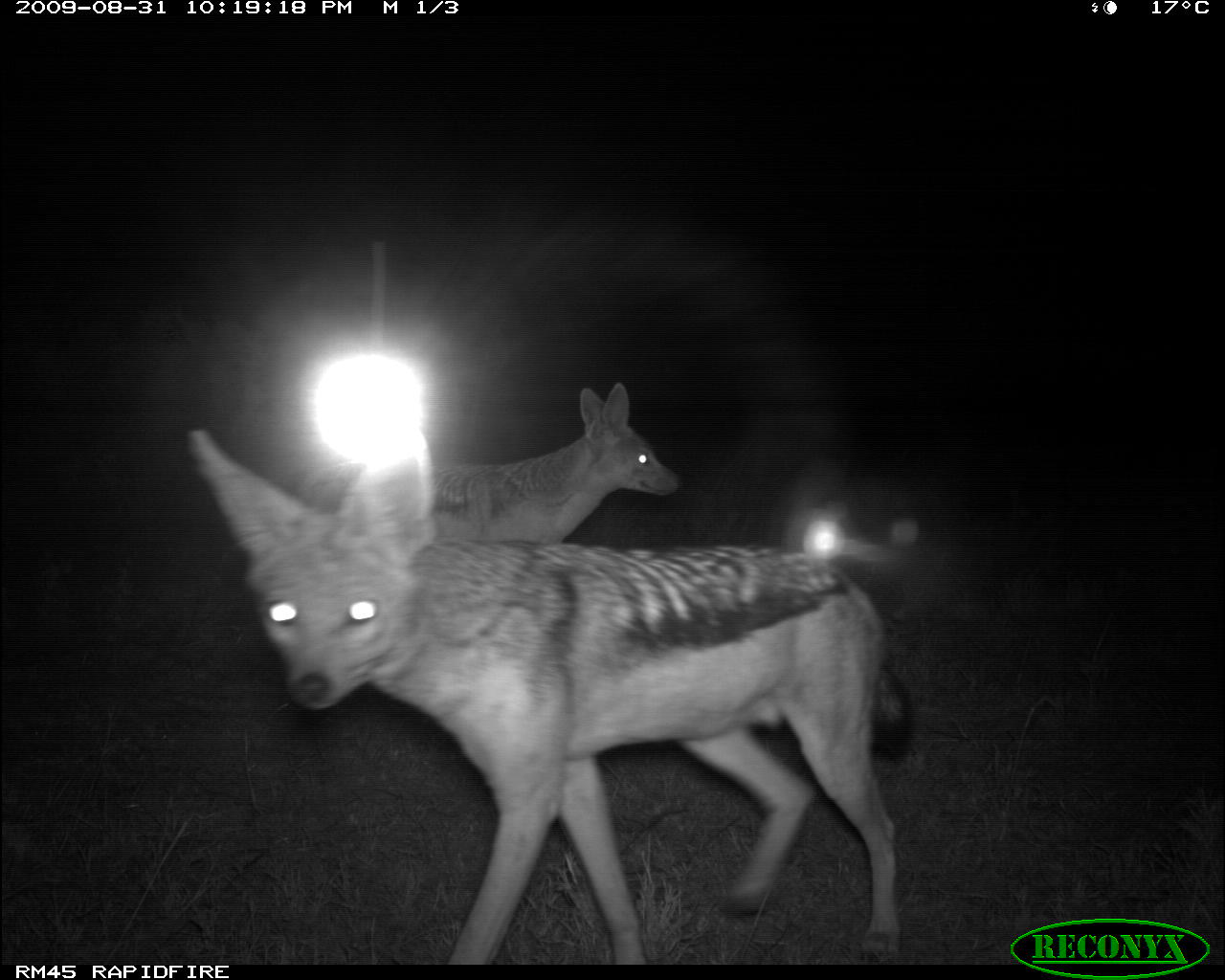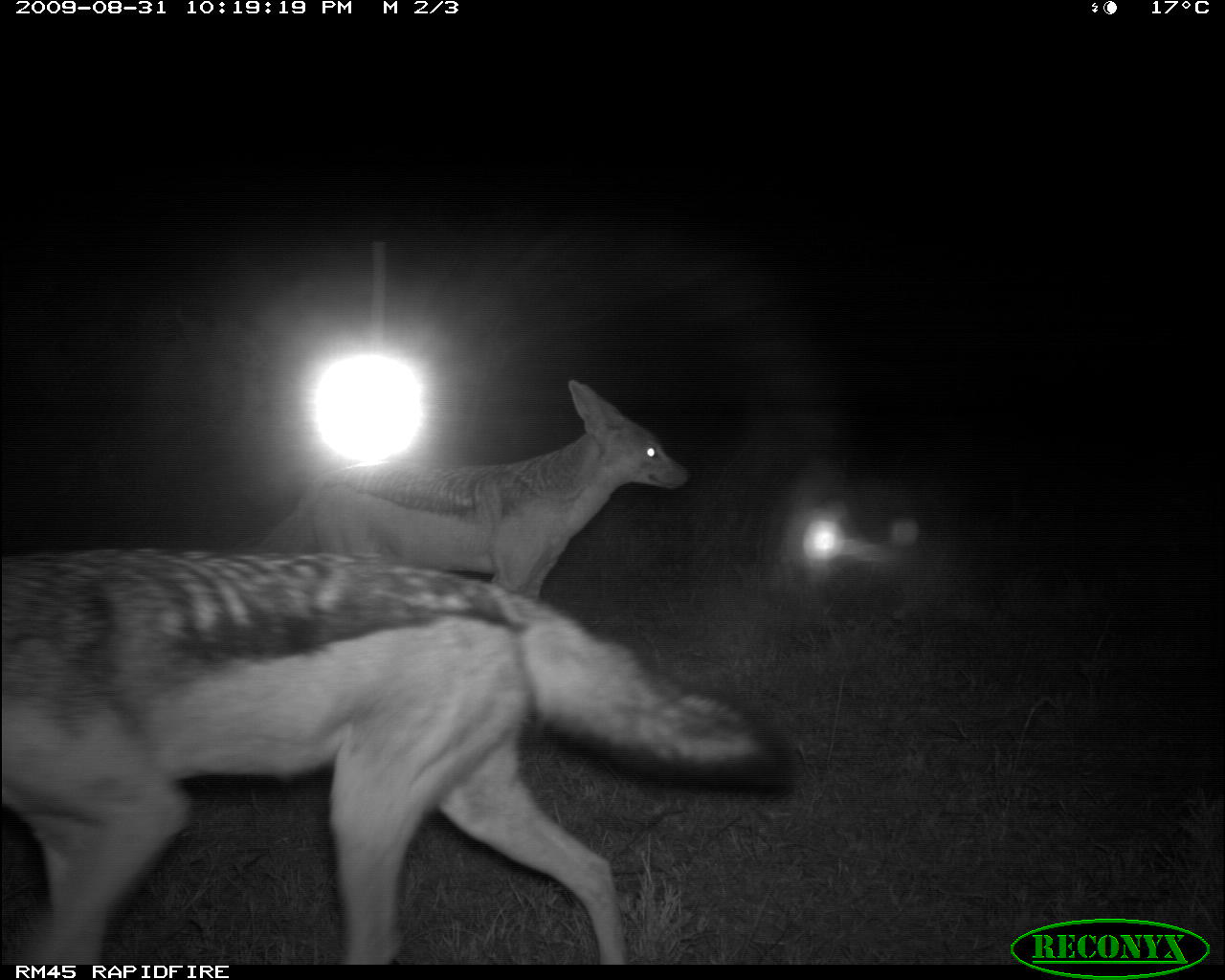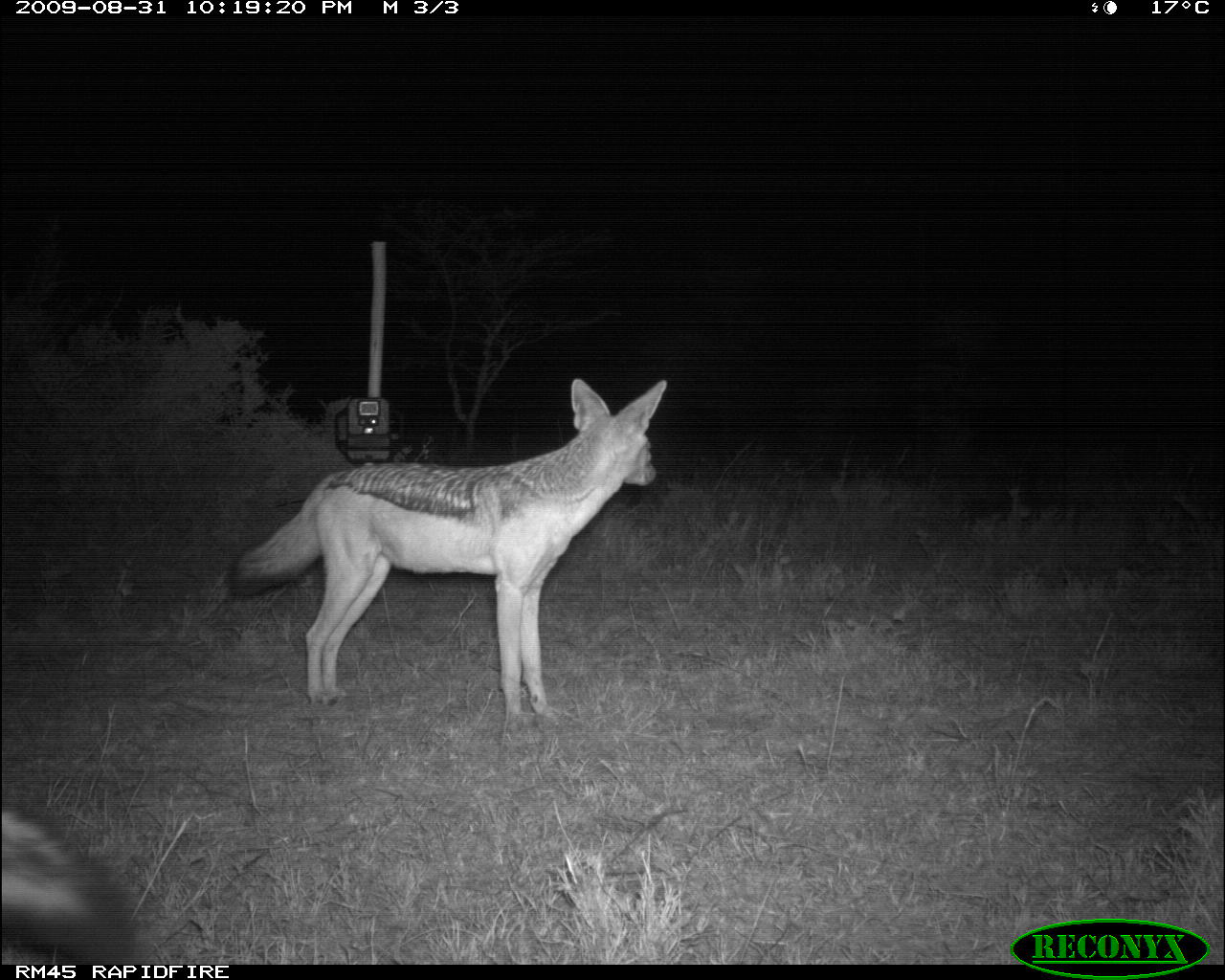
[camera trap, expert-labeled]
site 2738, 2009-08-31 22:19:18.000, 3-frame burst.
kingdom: Animalia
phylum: Chordata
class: Mammalia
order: Carnivora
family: Canidae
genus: Lupulella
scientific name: Lupulella mesomelas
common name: black-backed jackal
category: canis mesomelas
Canis mesomelas (black-backed jackal) (Lupulella mesomelas), count 2.